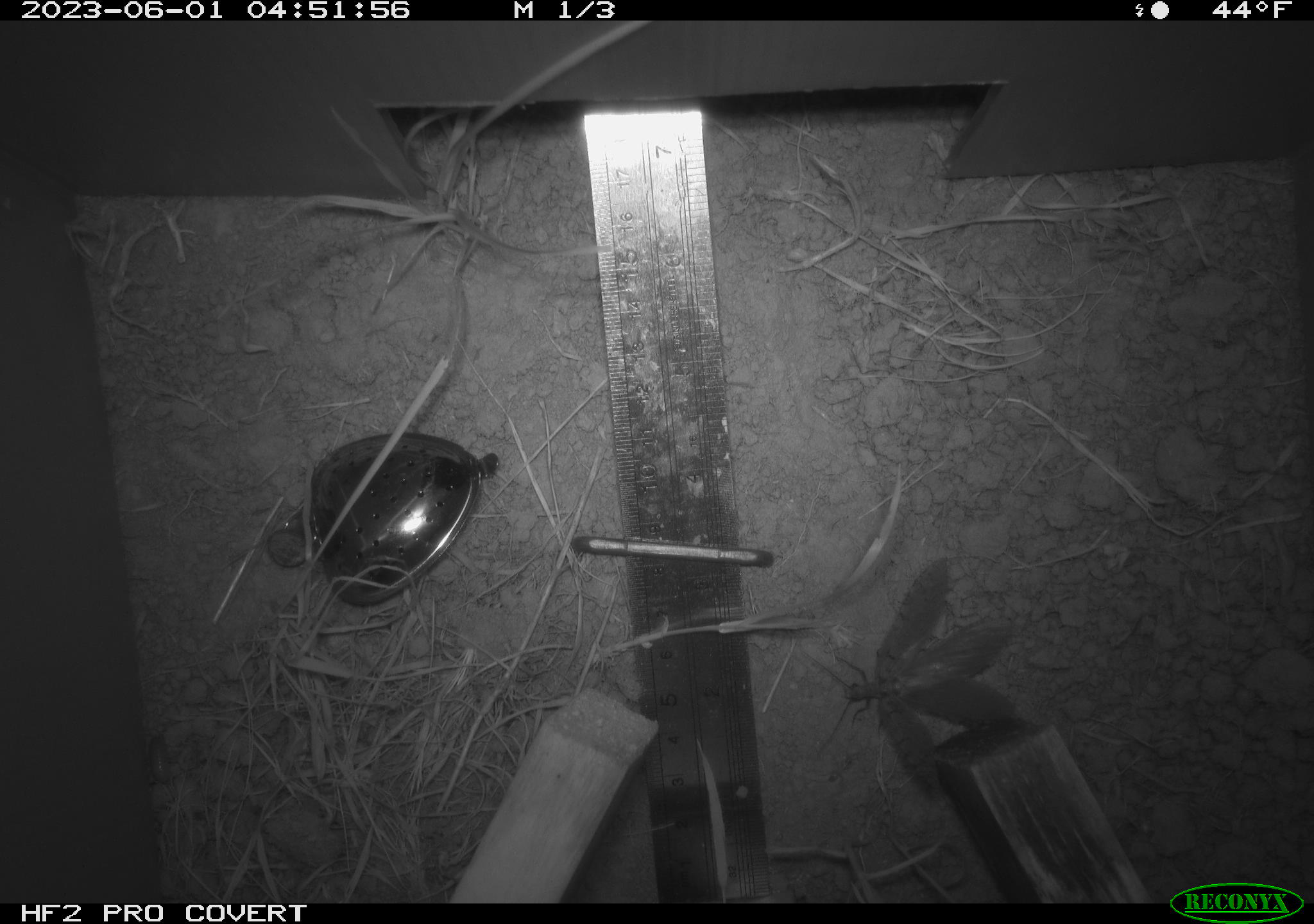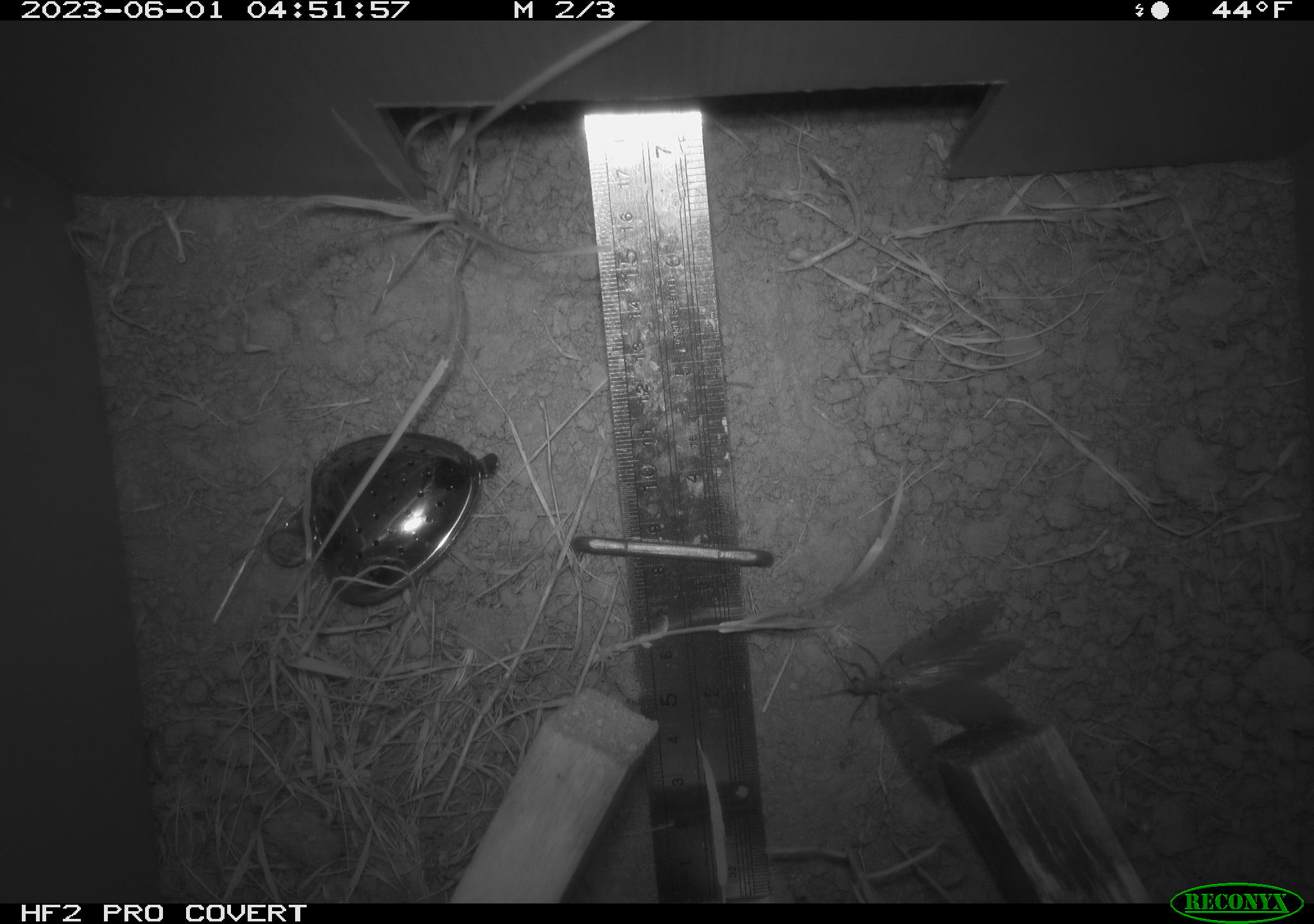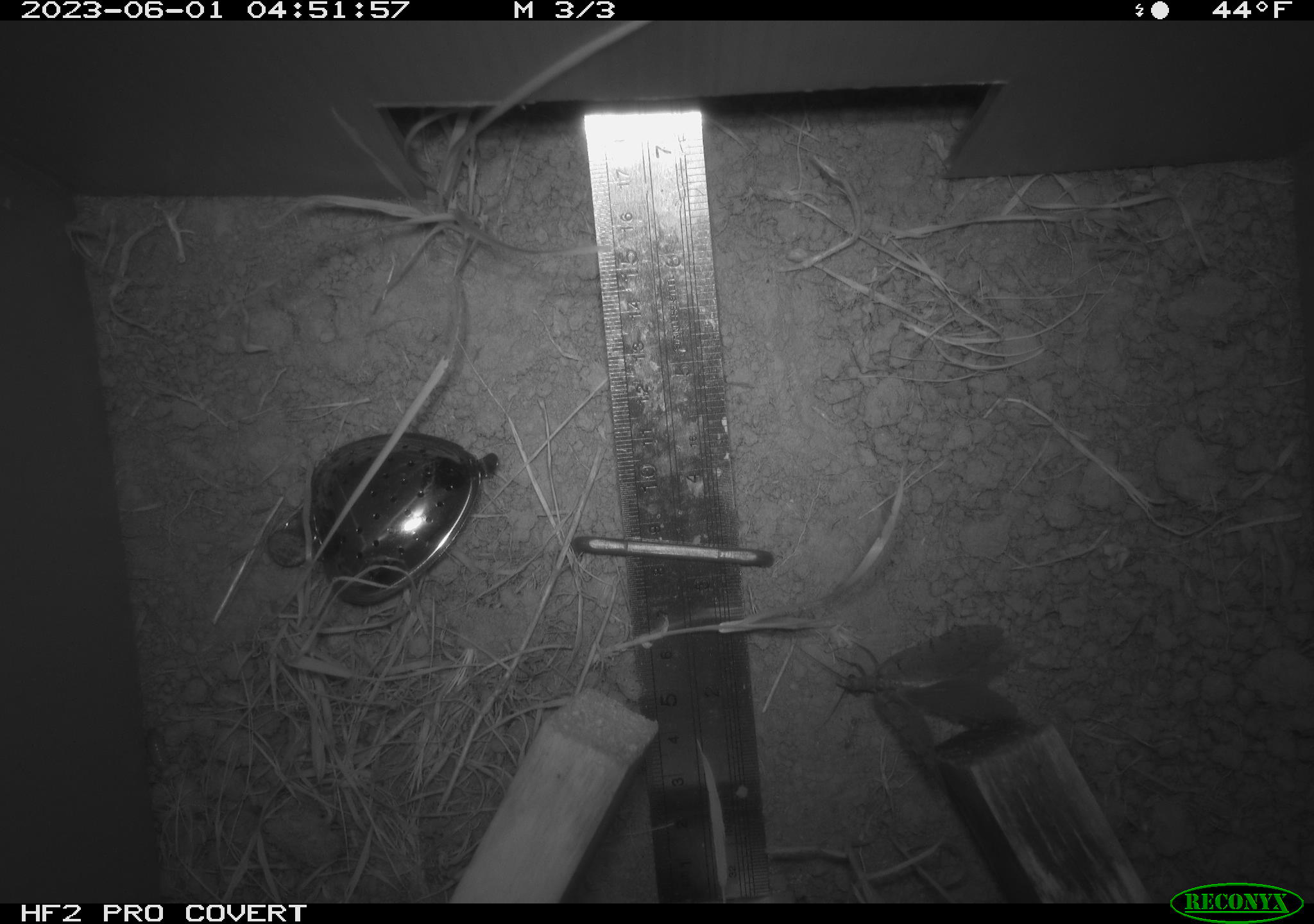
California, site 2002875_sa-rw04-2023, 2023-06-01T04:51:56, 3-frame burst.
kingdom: Animalia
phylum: Arthropoda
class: Insecta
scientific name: Insecta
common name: insect